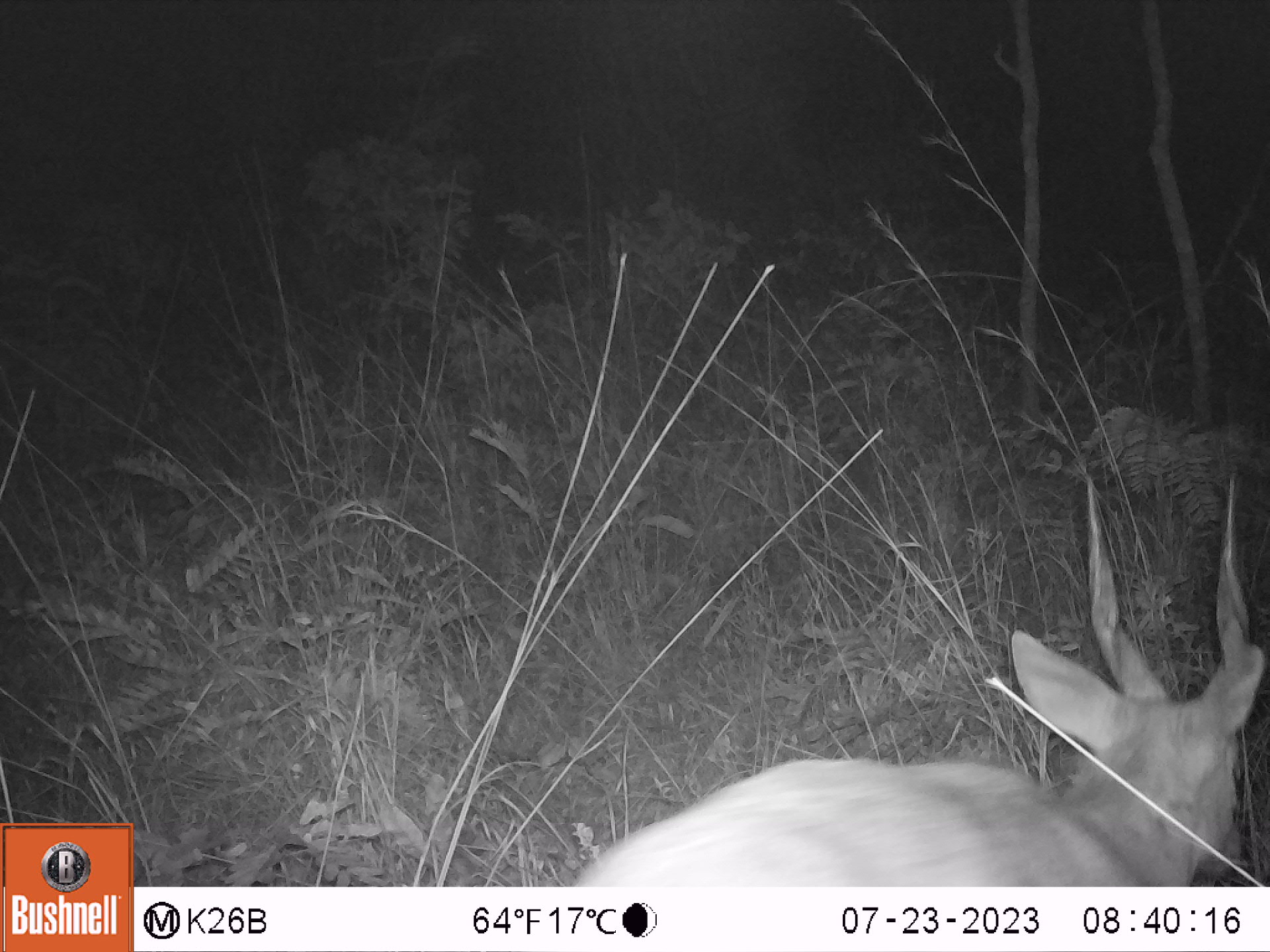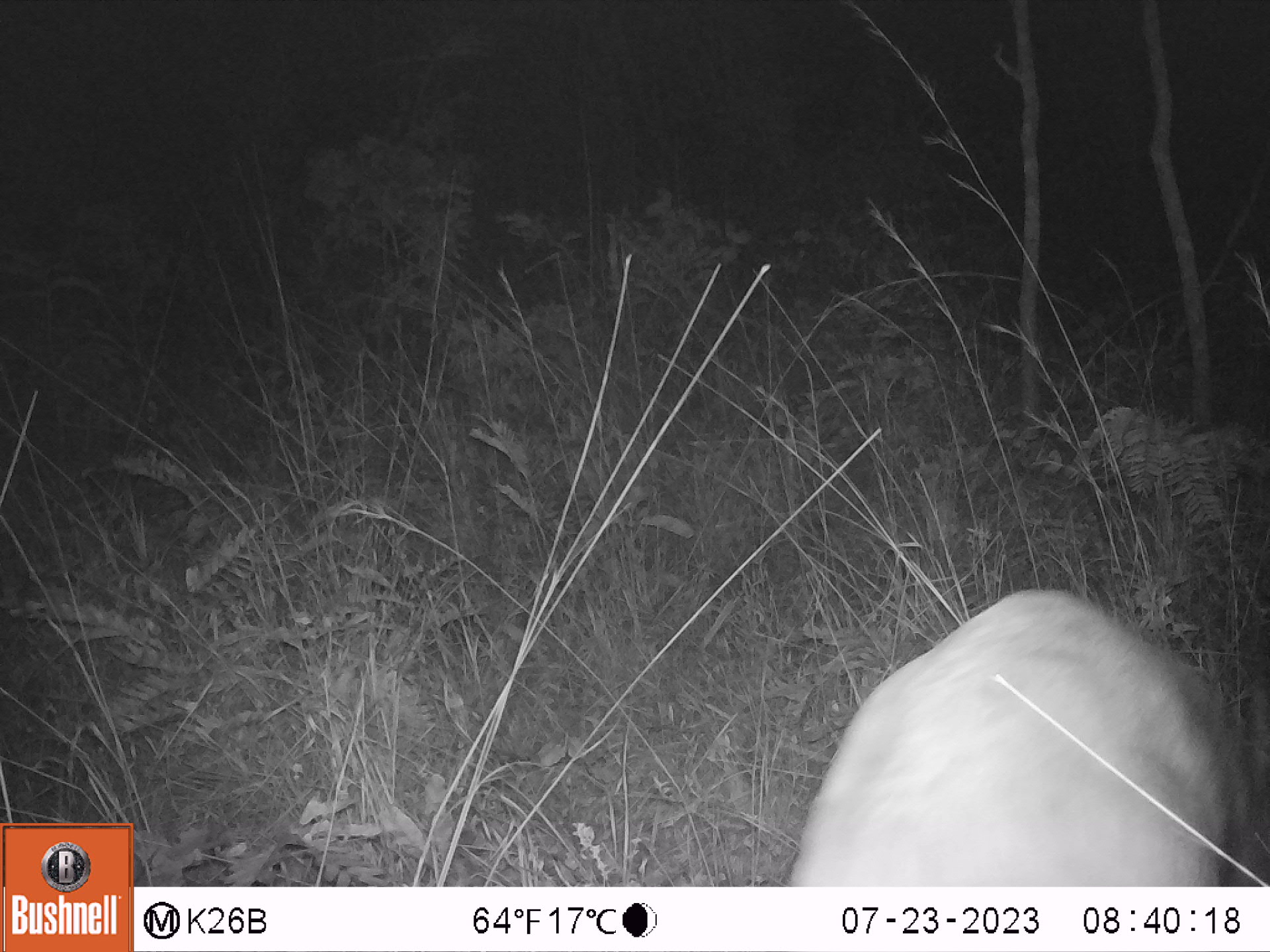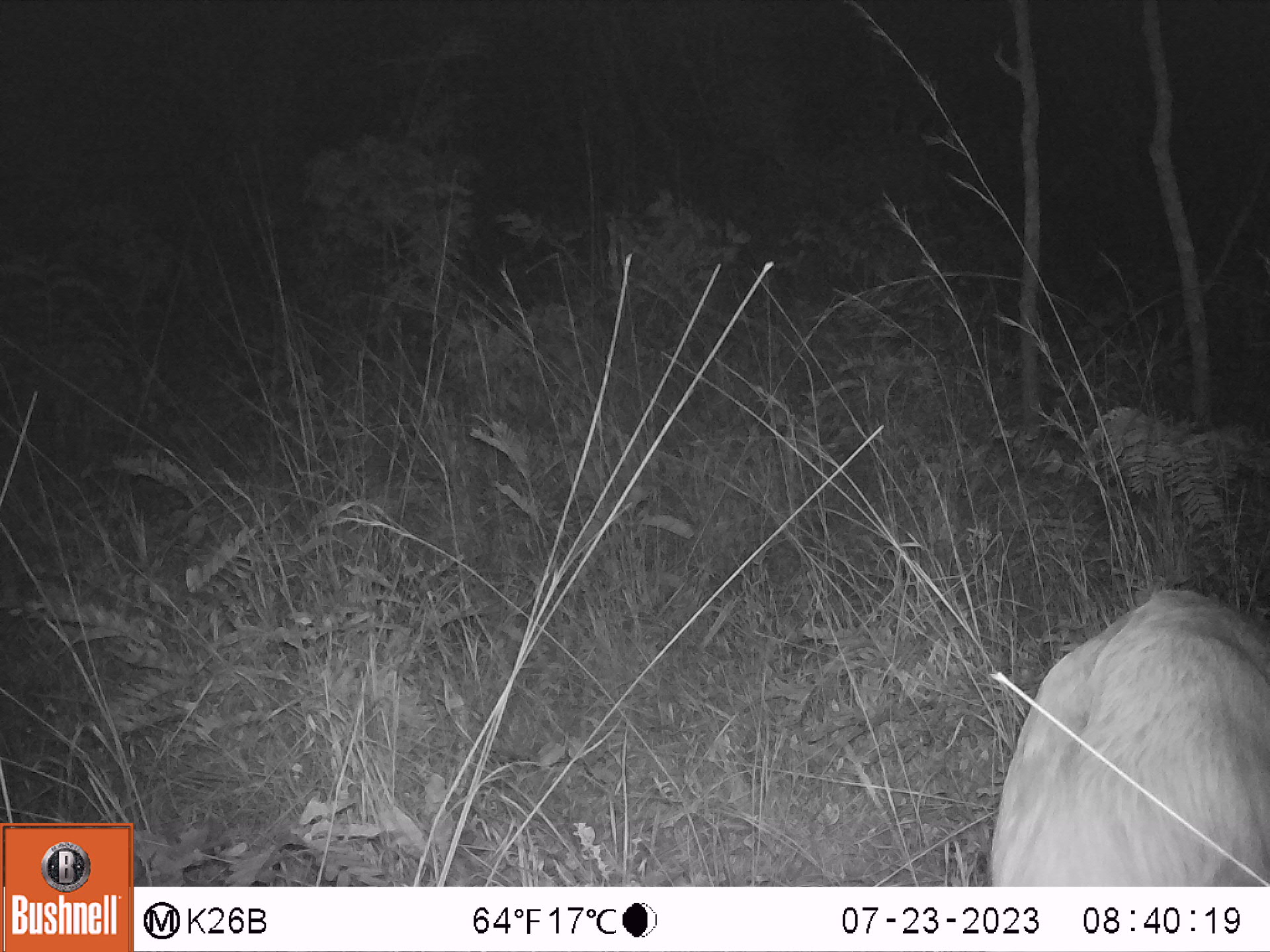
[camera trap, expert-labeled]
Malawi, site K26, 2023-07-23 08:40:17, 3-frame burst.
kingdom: Animalia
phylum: Chordata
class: Mammalia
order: Artiodactyla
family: Bovidae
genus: Tragelaphus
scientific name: Tragelaphus sylvaticus sylvaticus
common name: cape bushbuck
Cape bushbuck (Tragelaphus sylvaticus sylvaticus), count 1.